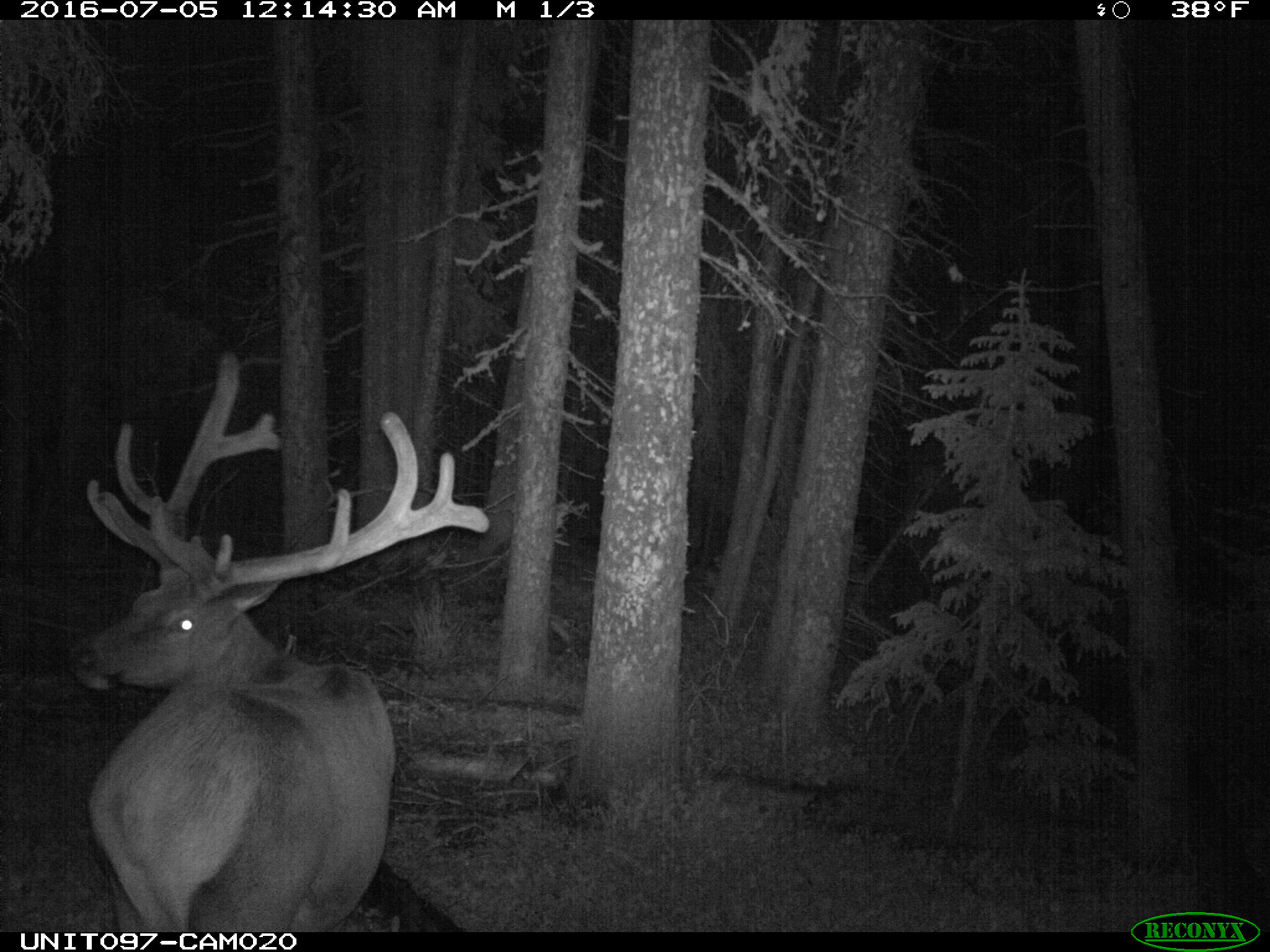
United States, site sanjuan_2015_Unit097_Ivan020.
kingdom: Animalia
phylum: Chordata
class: Mammalia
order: Artiodactyla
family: Cervidae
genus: Cervus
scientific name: Cervus elaphus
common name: red deer